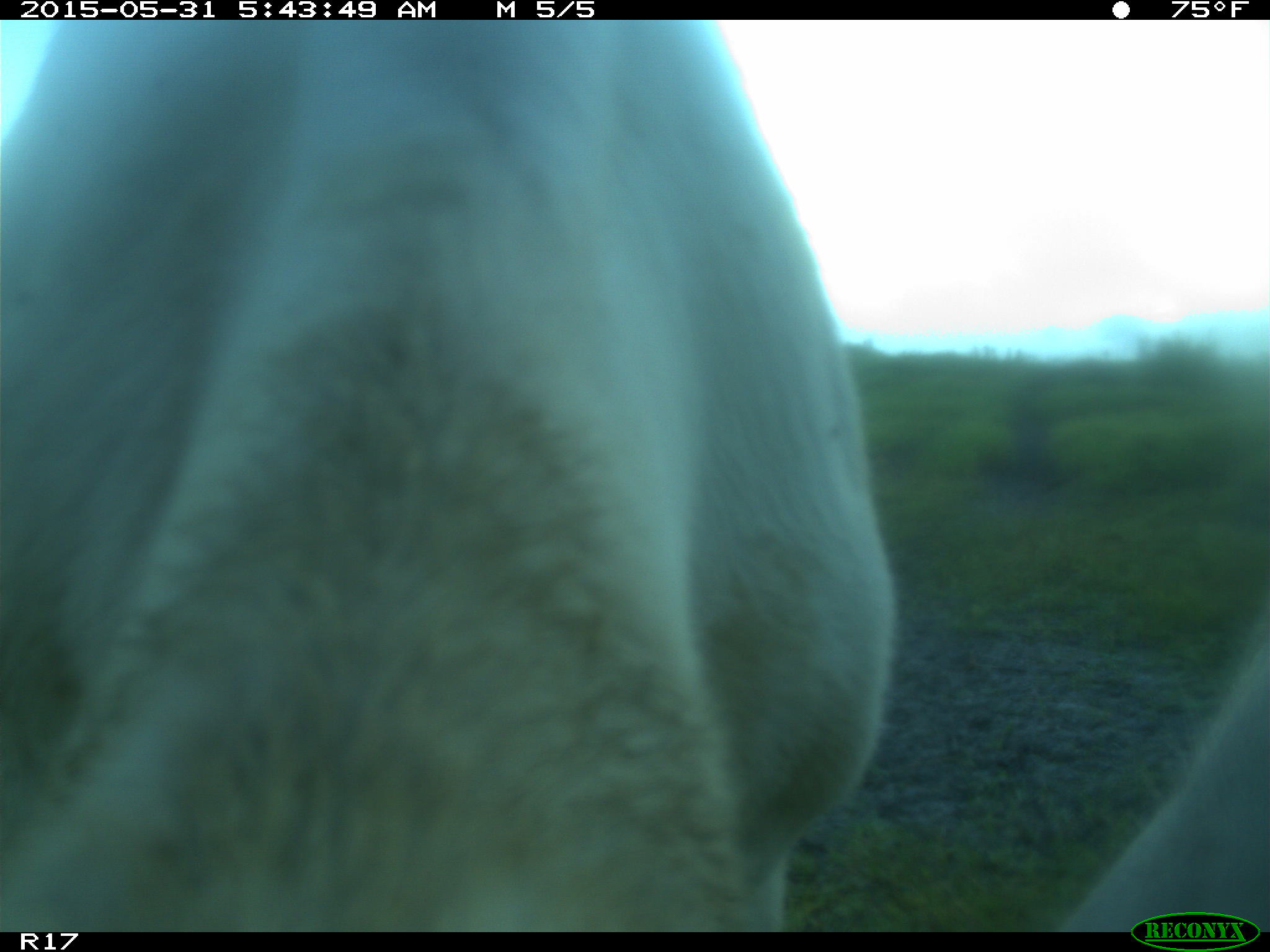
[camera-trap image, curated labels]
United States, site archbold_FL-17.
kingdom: Animalia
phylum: Chordata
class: Mammalia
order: Artiodactyla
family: Bovidae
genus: Bos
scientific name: Bos taurus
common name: domestic cow